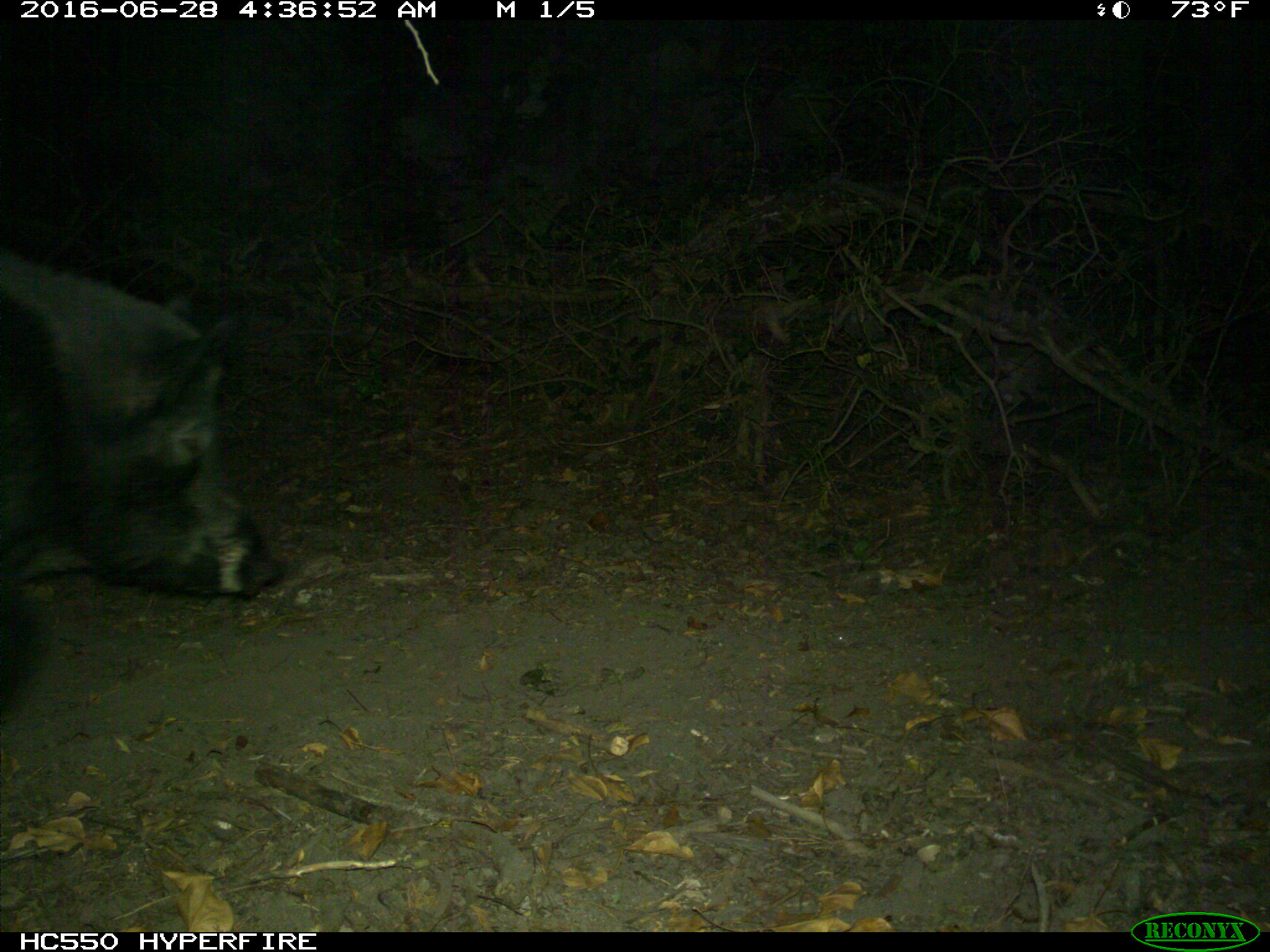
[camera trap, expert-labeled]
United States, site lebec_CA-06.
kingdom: Animalia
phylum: Chordata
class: Mammalia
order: Artiodactyla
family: Suidae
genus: Sus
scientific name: Sus scrofa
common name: wild boar